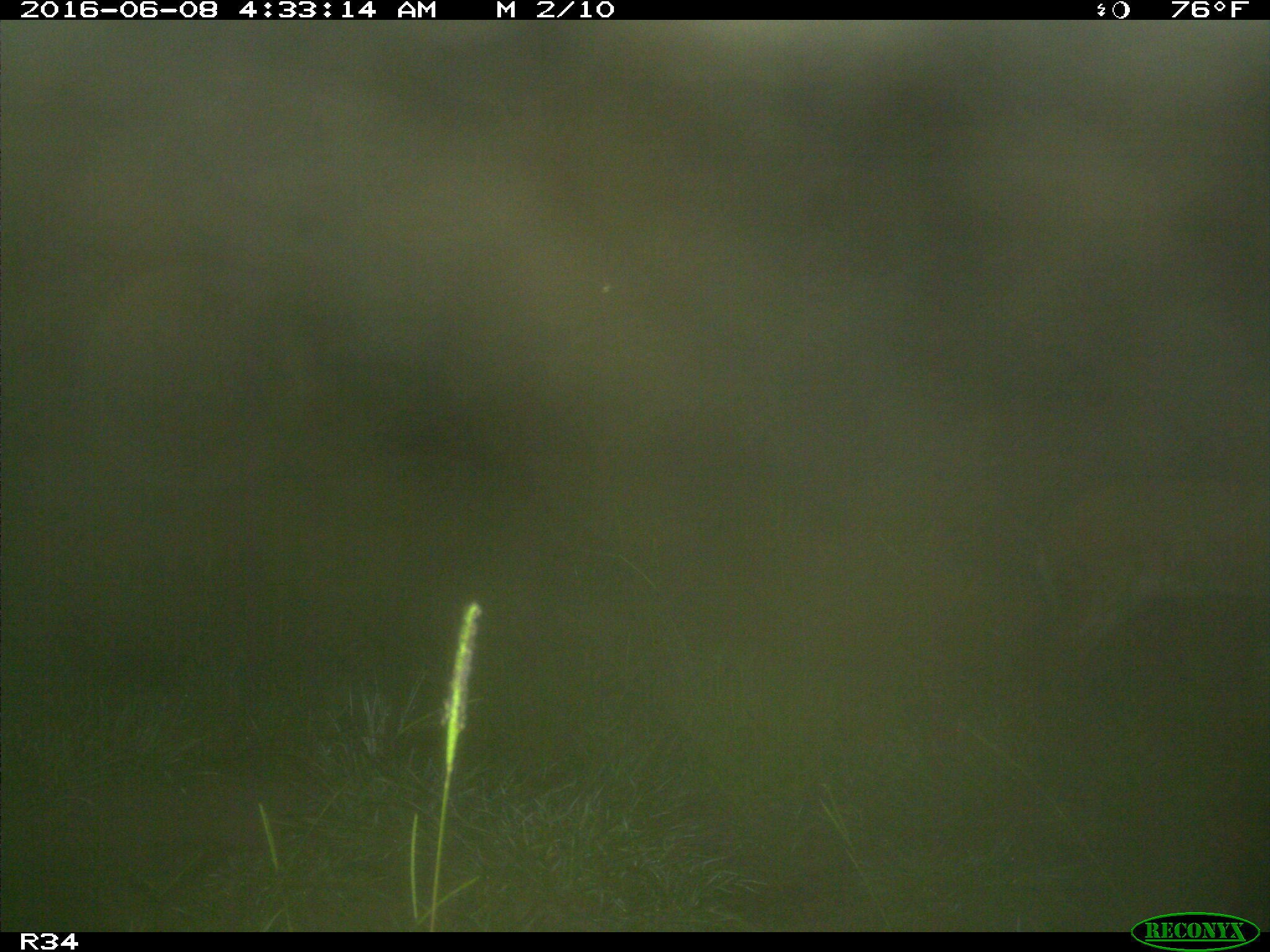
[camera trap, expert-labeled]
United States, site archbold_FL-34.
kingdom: Animalia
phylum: Chordata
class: Mammalia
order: Artiodactyla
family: Cervidae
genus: Odocoileus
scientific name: Odocoileus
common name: deer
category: unidentified deer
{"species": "unidentified deer (deer) (Odocoileus)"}